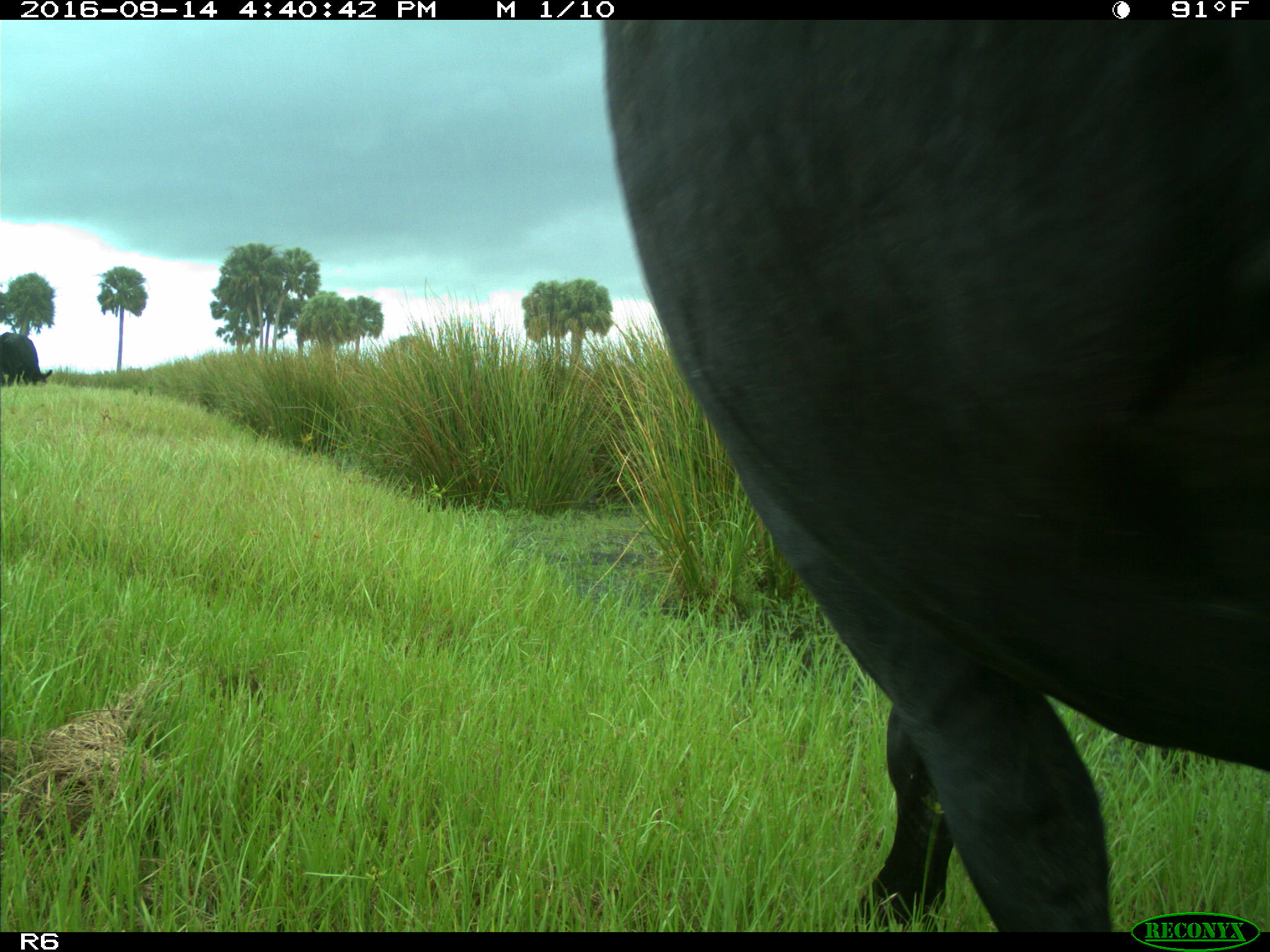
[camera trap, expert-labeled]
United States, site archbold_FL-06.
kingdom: Animalia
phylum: Chordata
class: Mammalia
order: Artiodactyla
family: Bovidae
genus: Bos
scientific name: Bos taurus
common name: domestic cow